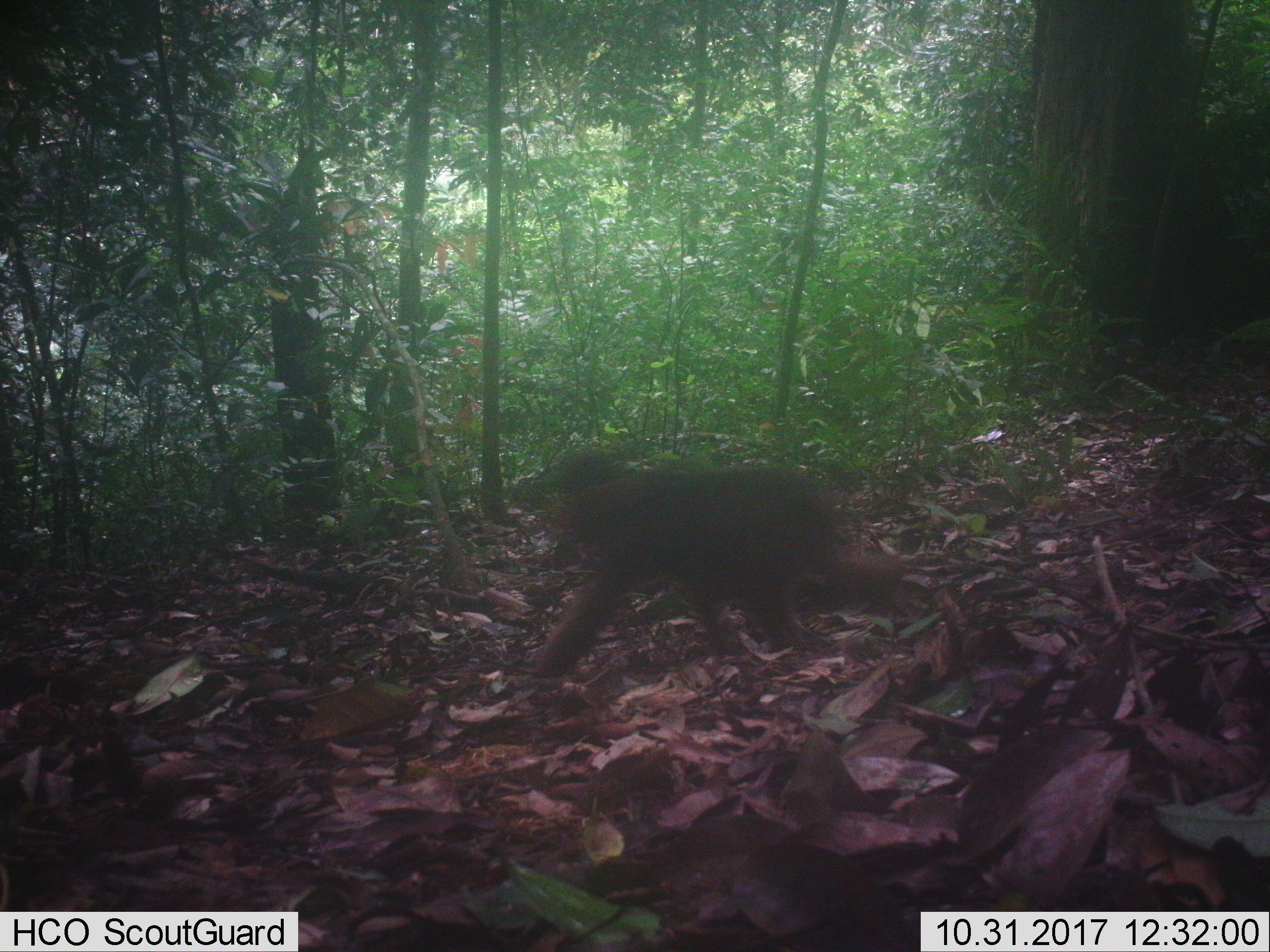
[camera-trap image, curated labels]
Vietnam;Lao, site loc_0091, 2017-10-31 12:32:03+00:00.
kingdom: Animalia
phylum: Chordata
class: Mammalia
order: Primates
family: Cercopithecidae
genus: Macaca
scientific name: Macaca arctoides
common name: stump-tailed macaque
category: stump tailed macaque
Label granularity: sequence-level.